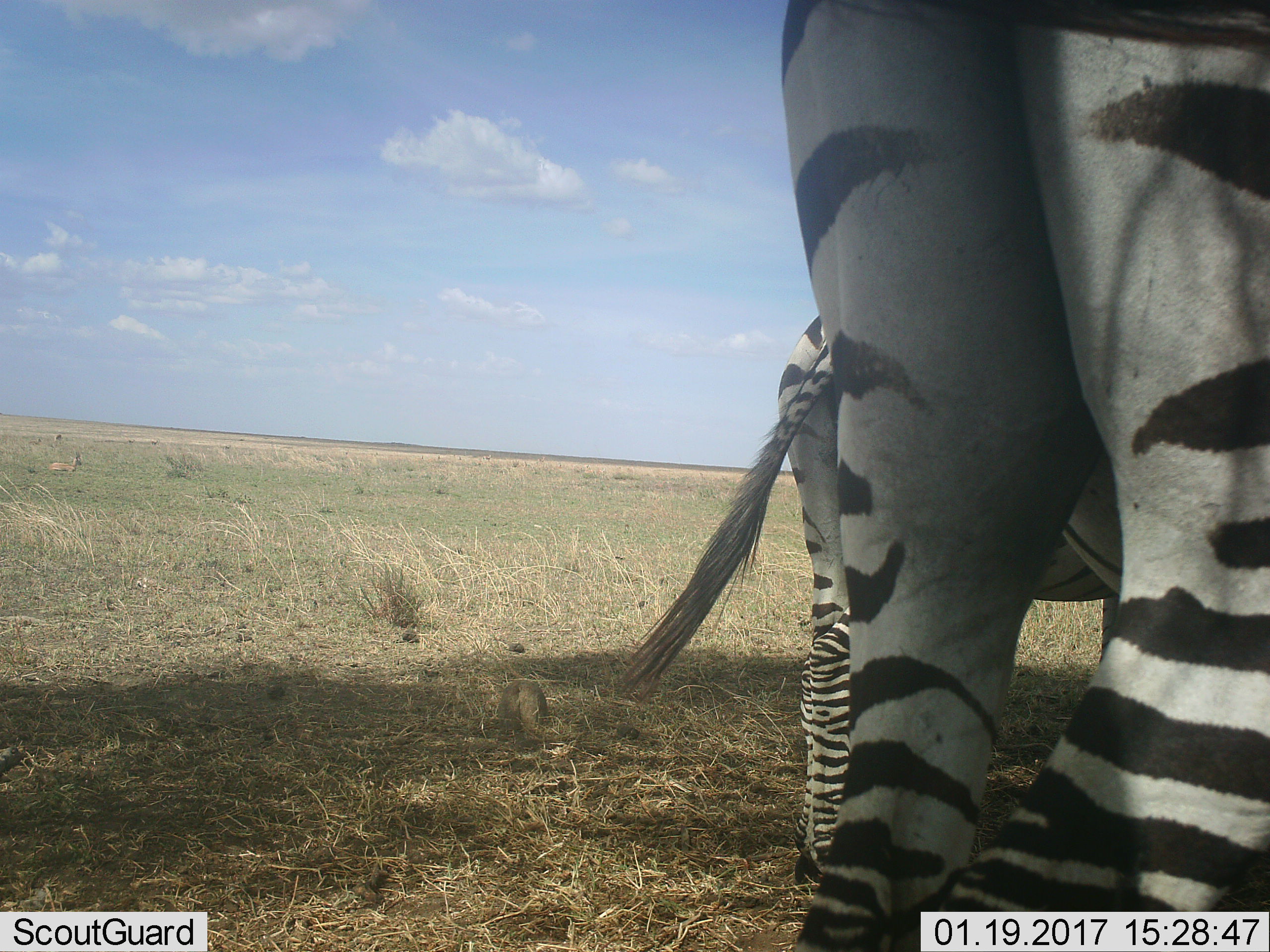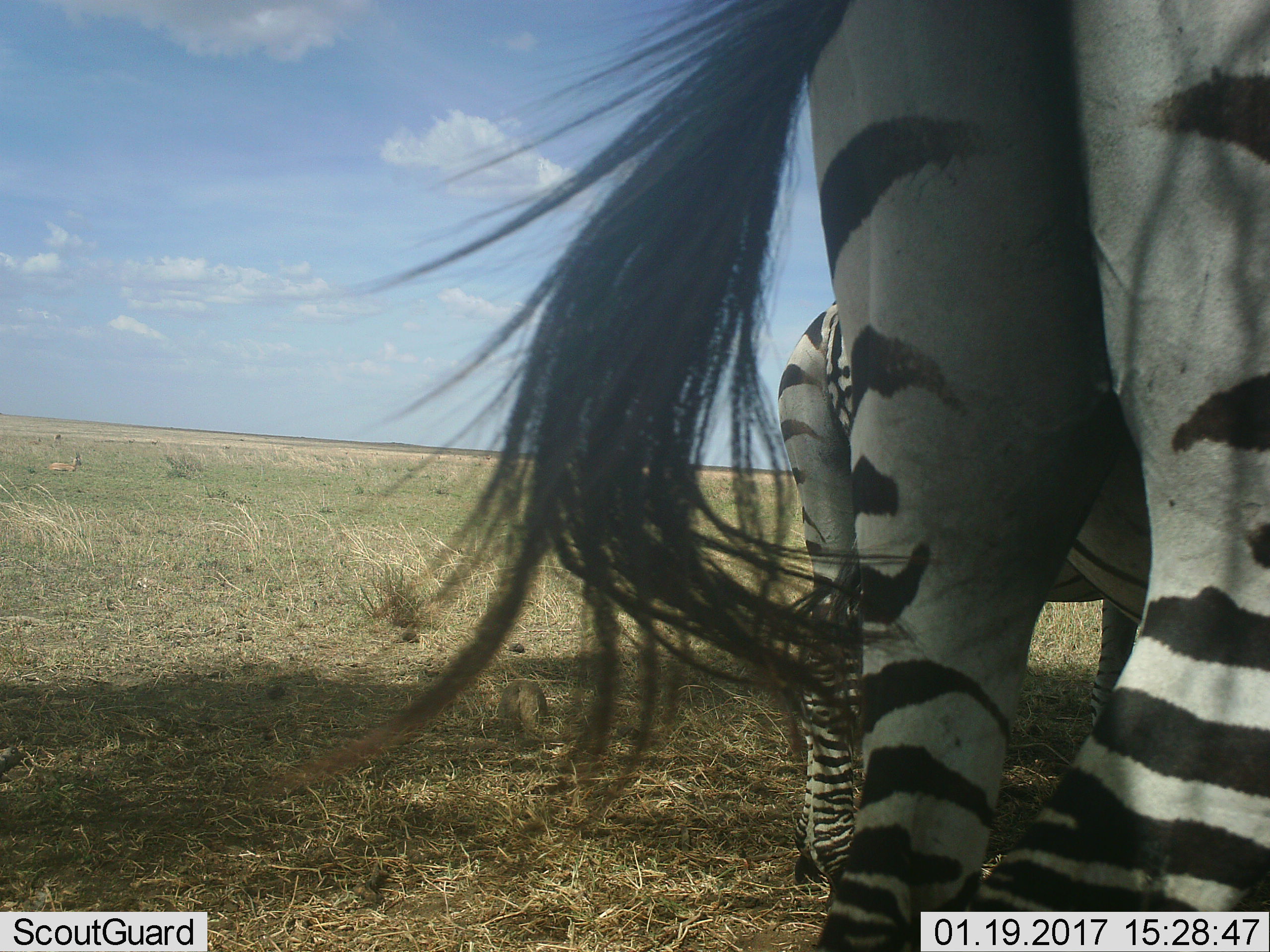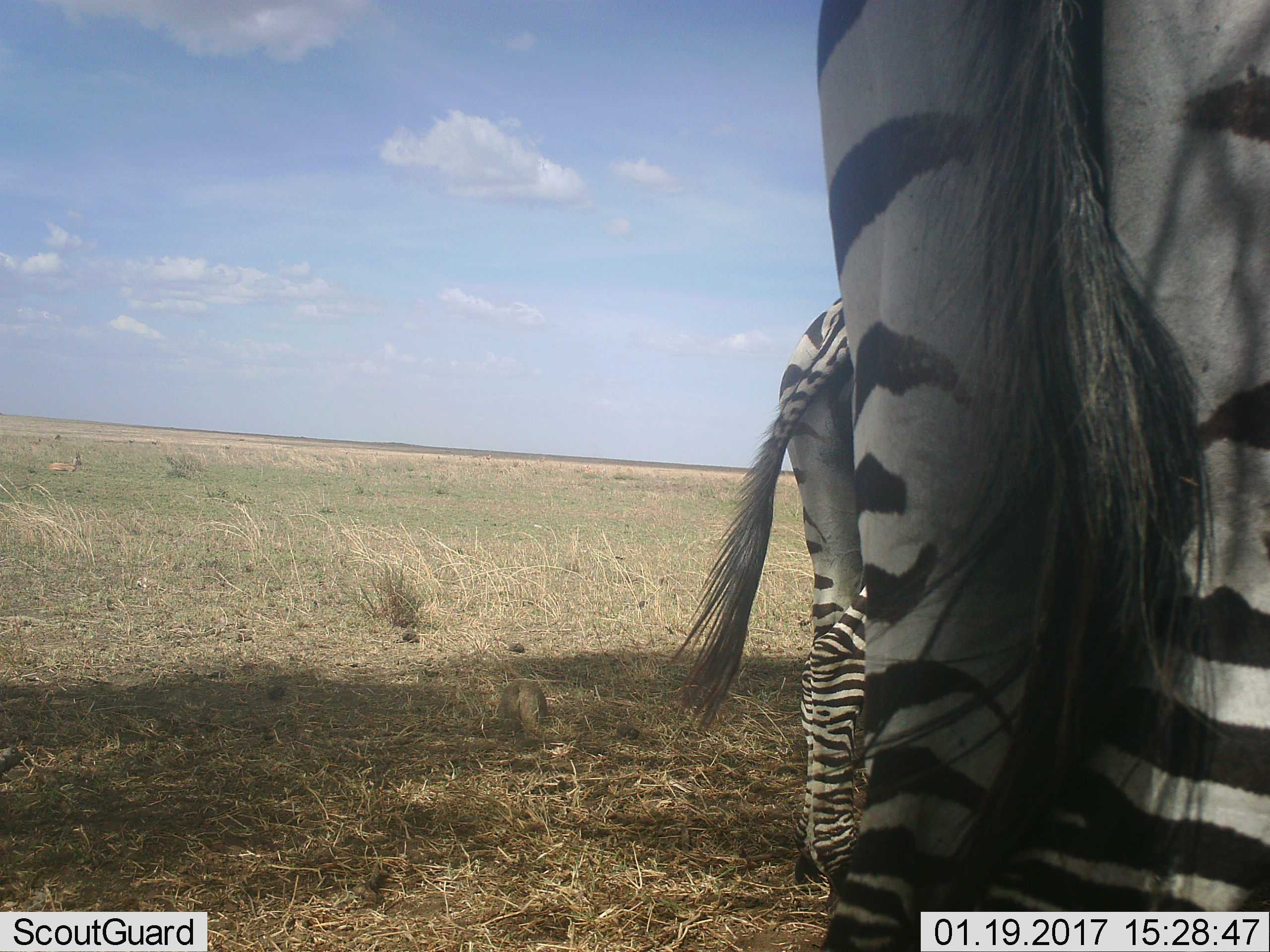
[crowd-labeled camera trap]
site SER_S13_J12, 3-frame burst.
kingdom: Animalia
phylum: Chordata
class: Mammalia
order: Perissodactyla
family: Equidae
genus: Equus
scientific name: Equus quagga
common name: plains zebra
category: zebraplains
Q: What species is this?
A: Zebraplains (plains zebra) (Equus quagga).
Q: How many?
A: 2.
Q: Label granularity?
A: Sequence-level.